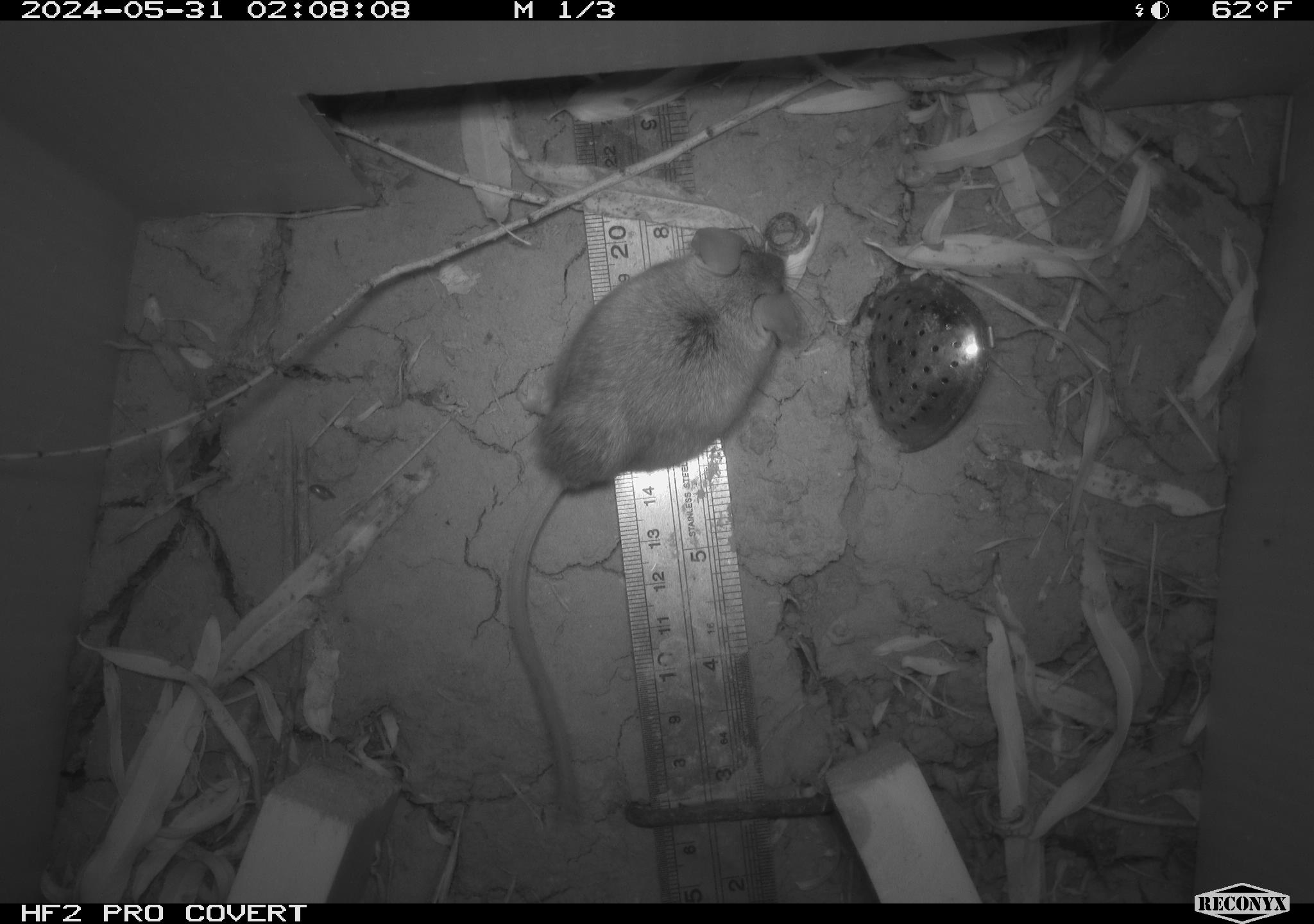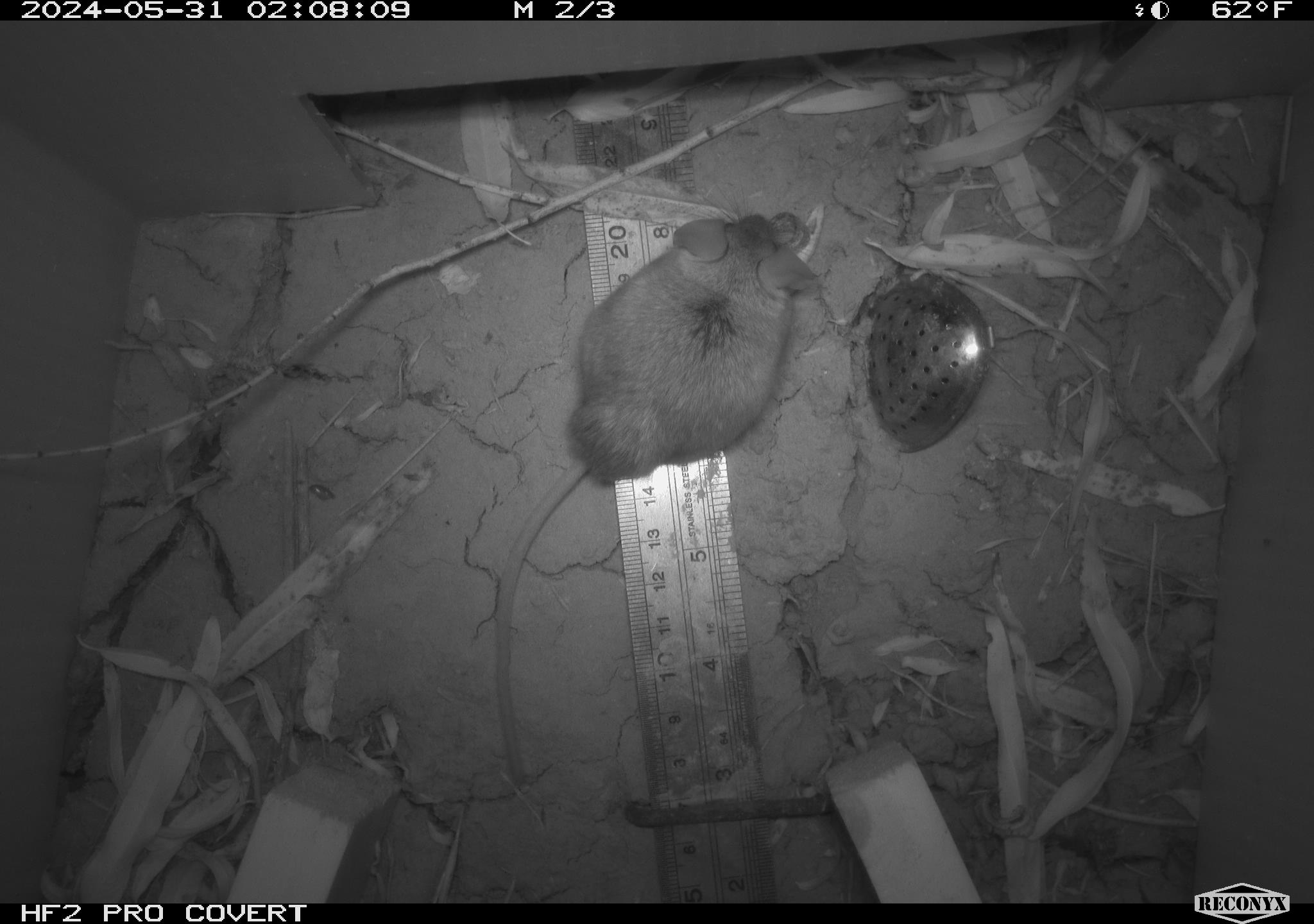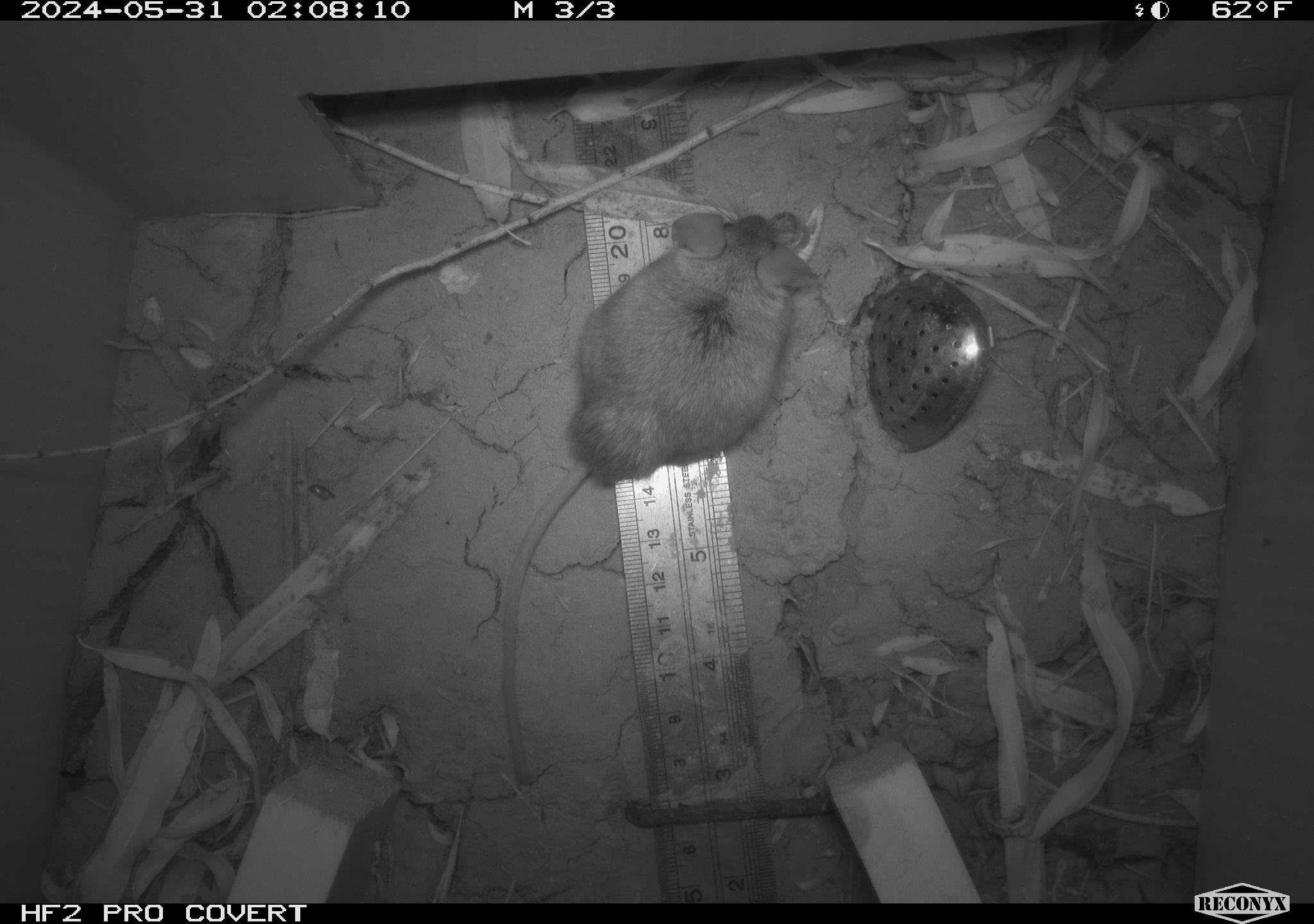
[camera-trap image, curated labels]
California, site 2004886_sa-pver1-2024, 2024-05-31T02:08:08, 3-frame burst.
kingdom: Animalia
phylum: Chordata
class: Mammalia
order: Rodentia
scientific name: Rodentia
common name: mouse species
Mouse species (Rodentia).